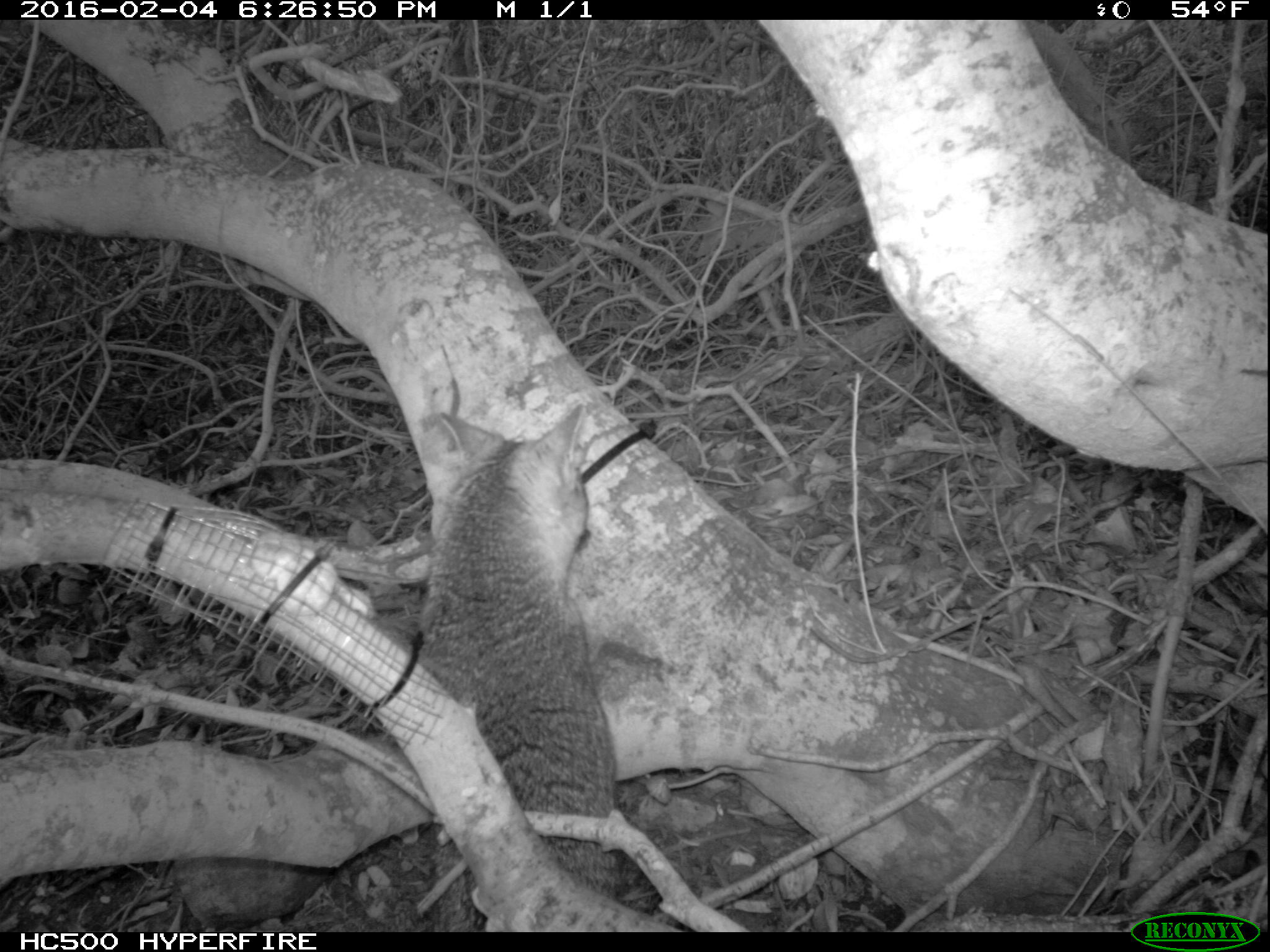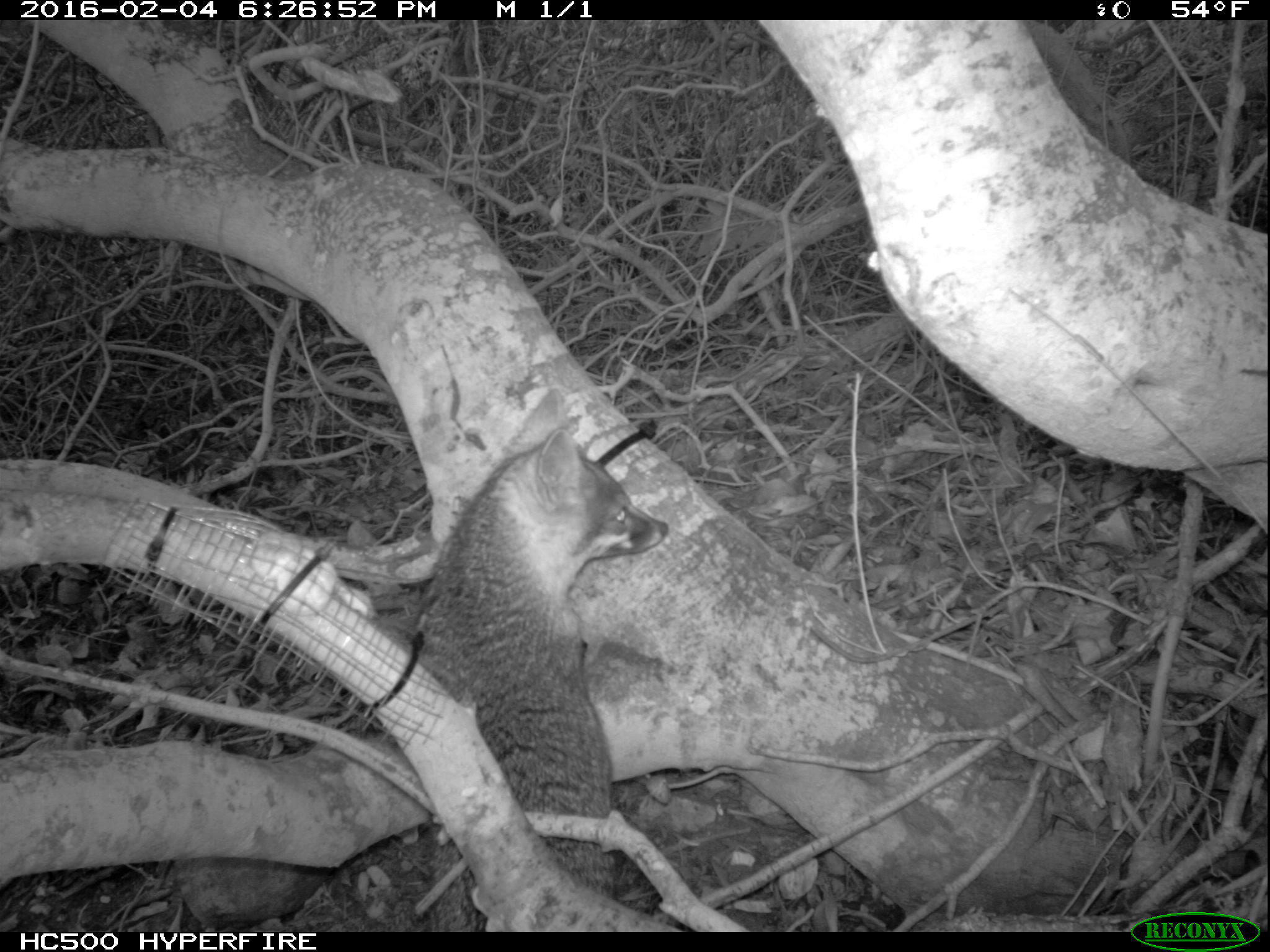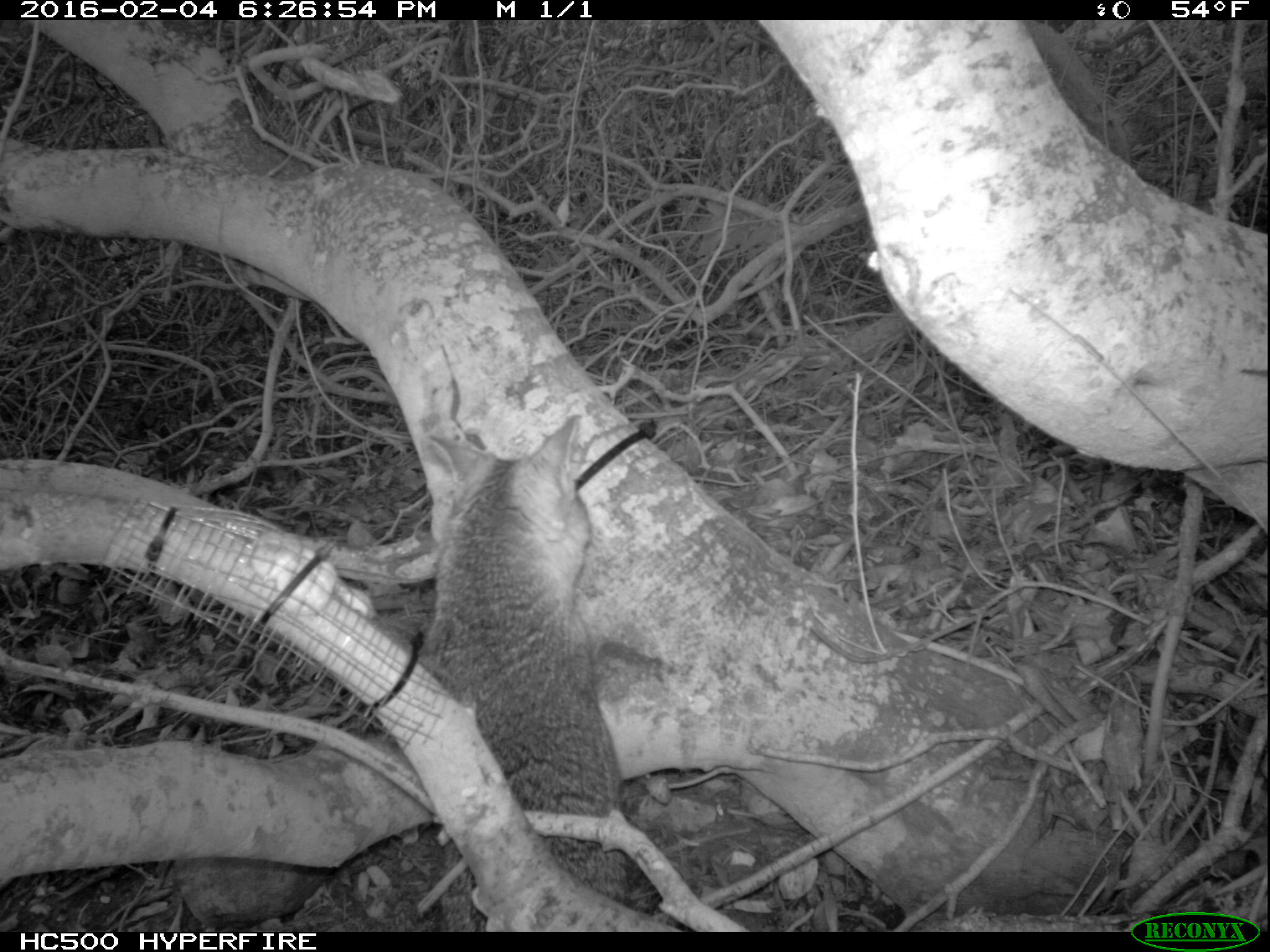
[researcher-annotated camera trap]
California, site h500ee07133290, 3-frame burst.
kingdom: Animalia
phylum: Chordata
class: Mammalia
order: Carnivora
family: Canidae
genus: Urocyon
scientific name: Urocyon littoralis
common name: island fox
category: fox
Fox (island fox) (Urocyon littoralis).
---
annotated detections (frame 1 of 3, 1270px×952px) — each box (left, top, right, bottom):
fox: (415, 402, 625, 931)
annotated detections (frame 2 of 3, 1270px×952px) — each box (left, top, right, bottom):
fox: (417, 426, 670, 930)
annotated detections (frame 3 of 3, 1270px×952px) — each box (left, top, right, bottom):
fox: (415, 410, 633, 933)